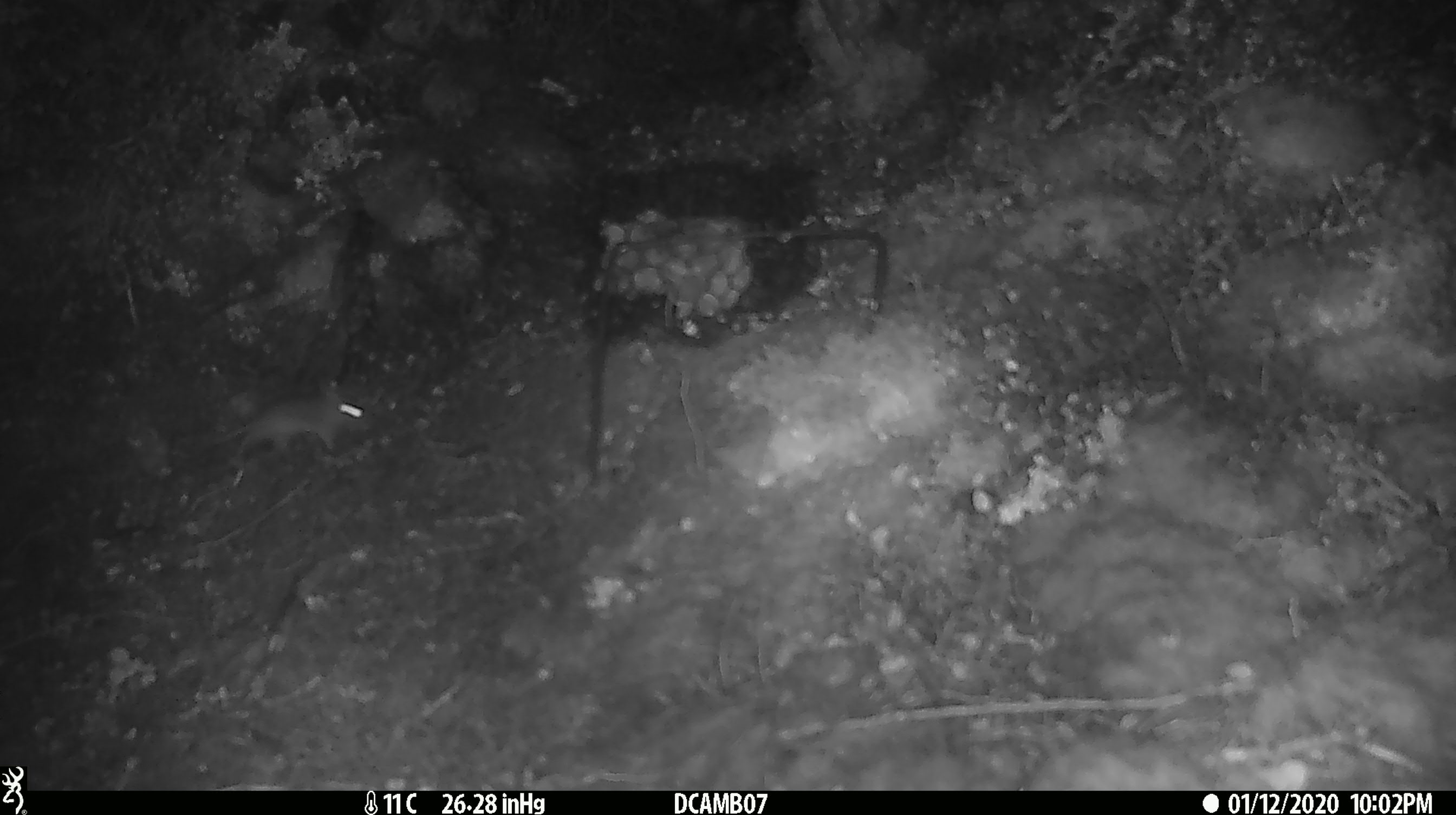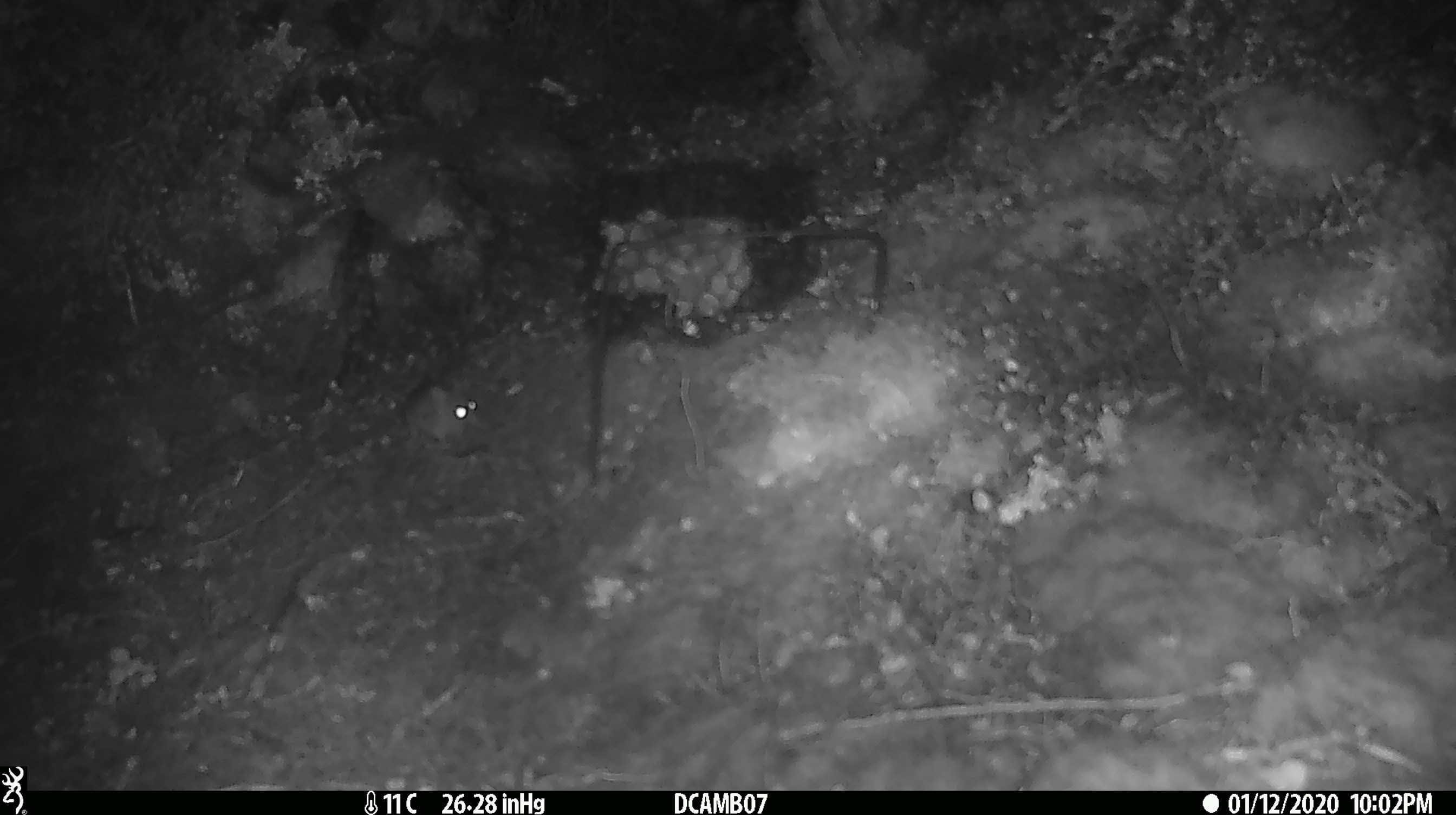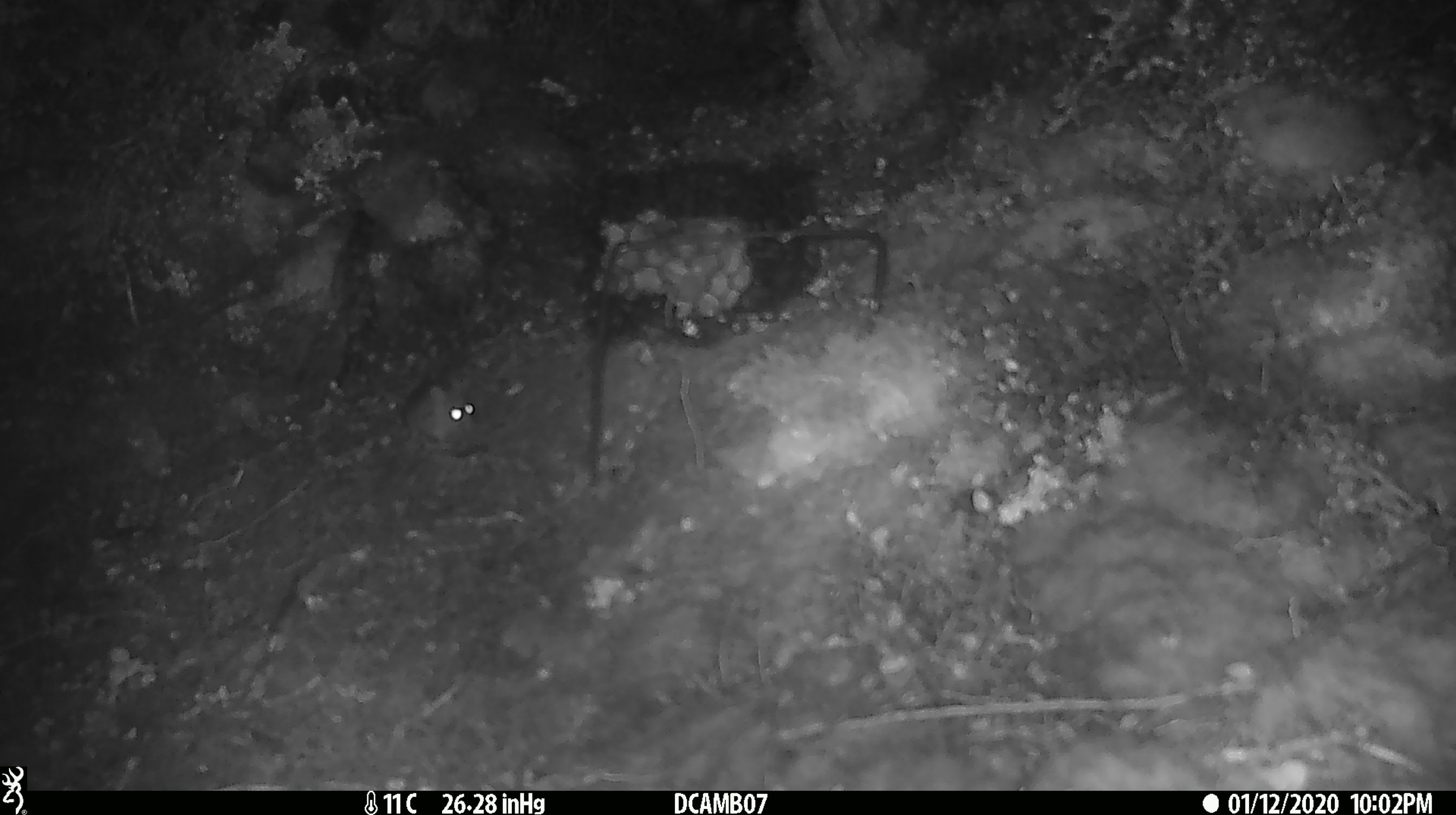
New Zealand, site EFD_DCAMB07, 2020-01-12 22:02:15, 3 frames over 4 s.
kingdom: Animalia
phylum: Chordata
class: Mammalia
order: Rodentia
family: Muridae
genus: Mus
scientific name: Mus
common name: mouse